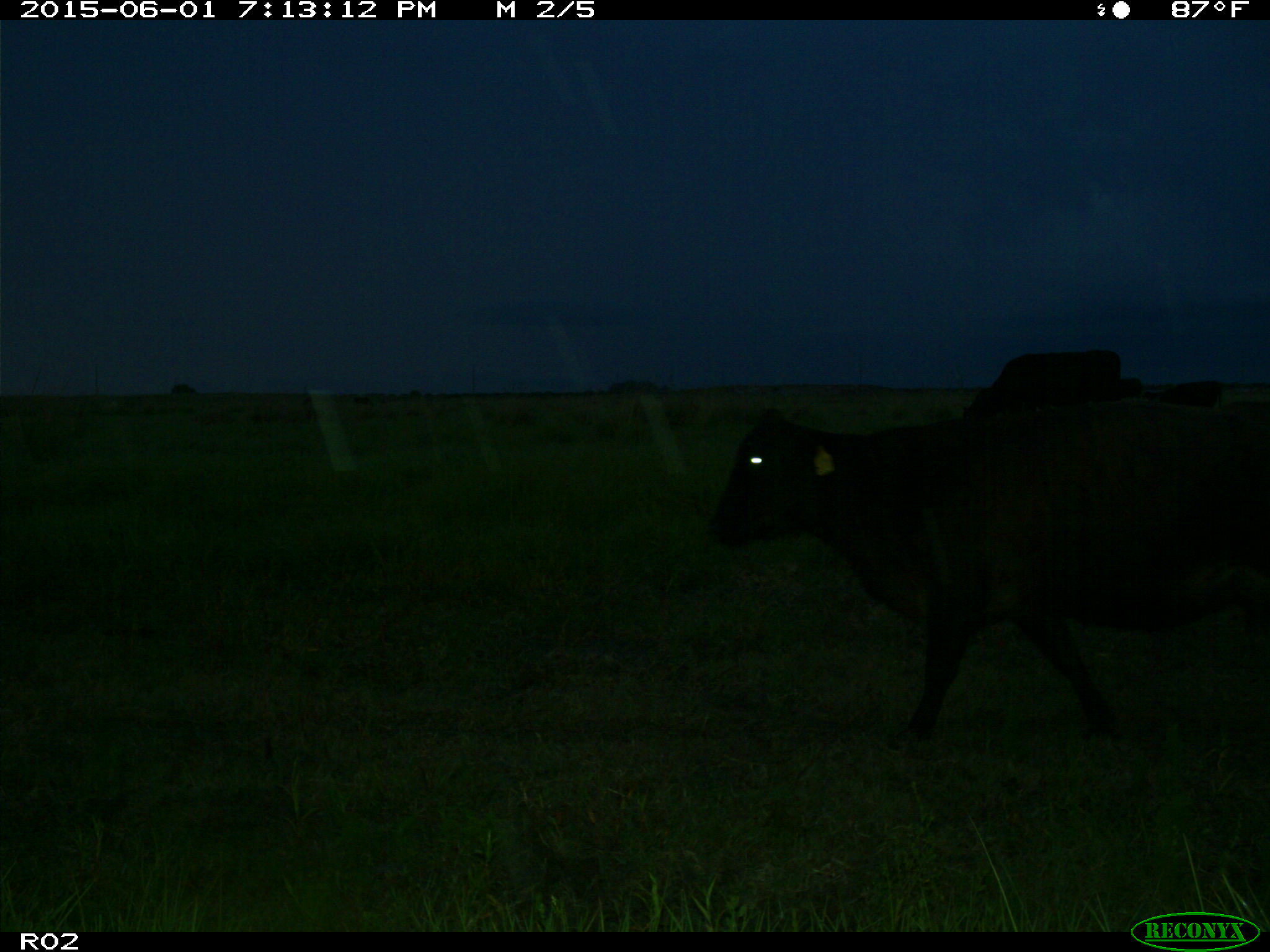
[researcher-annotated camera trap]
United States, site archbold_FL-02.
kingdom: Animalia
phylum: Chordata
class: Mammalia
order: Artiodactyla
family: Bovidae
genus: Bos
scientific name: Bos taurus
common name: domestic cow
Bos taurus (domestic cow).